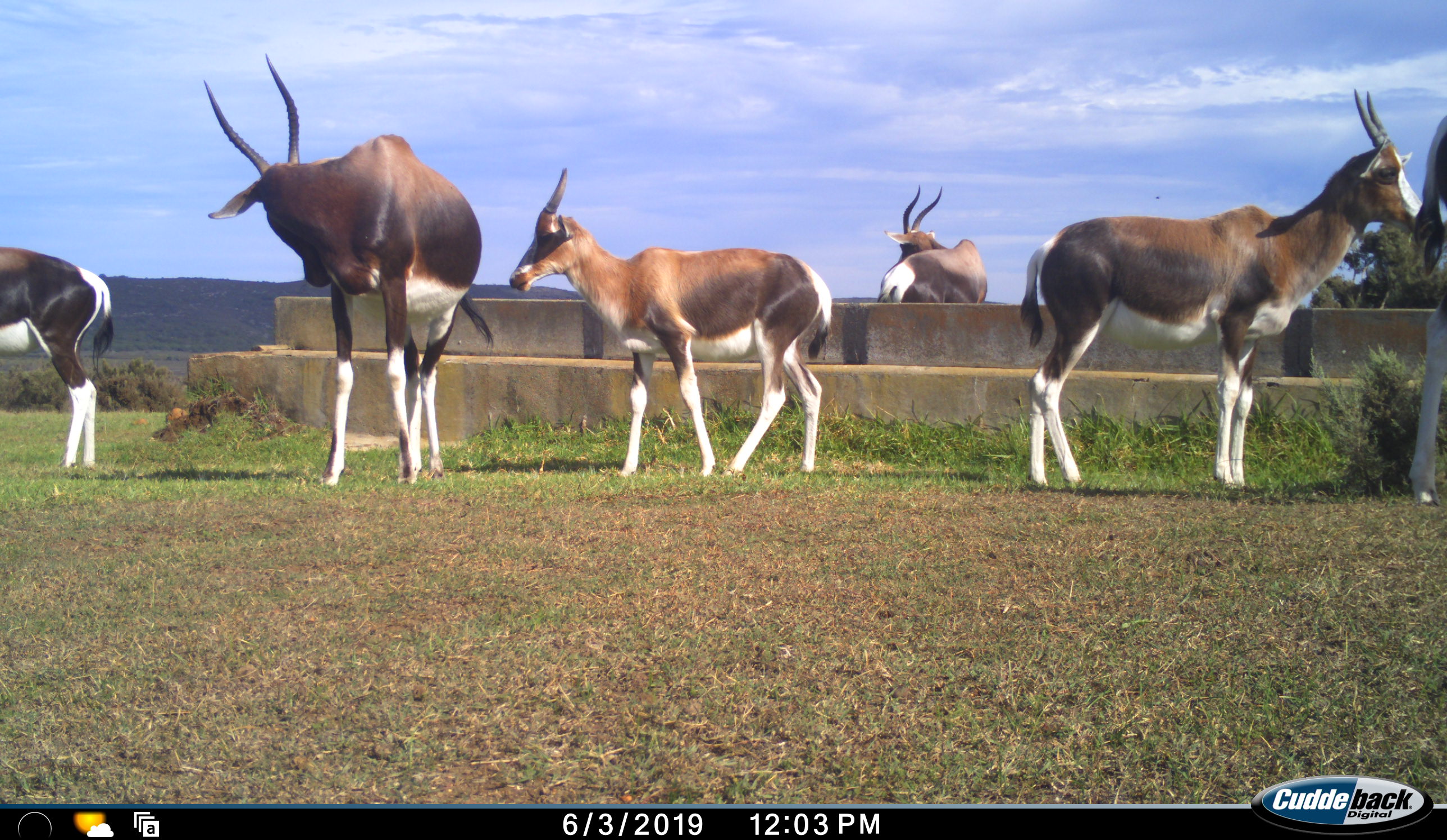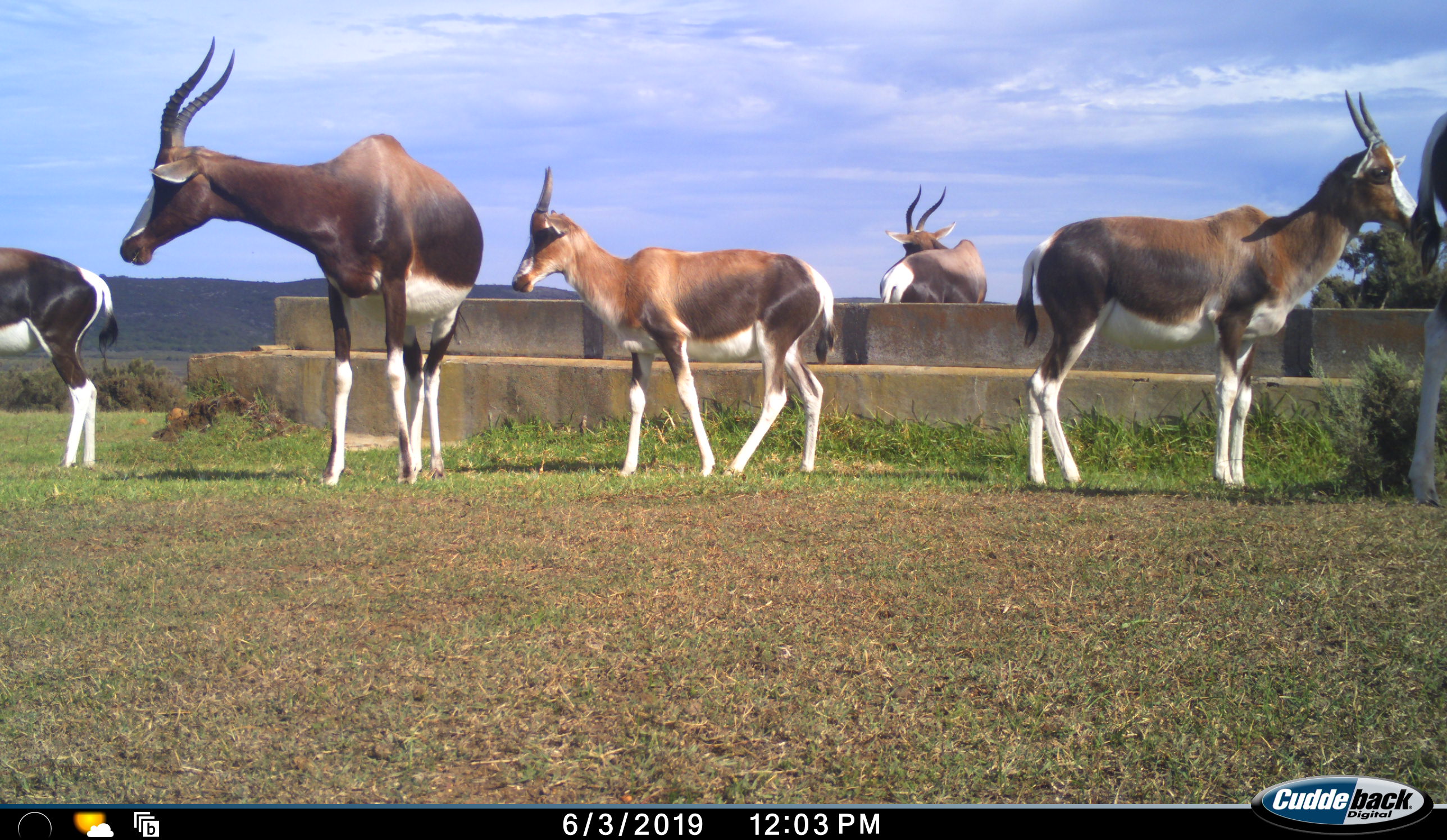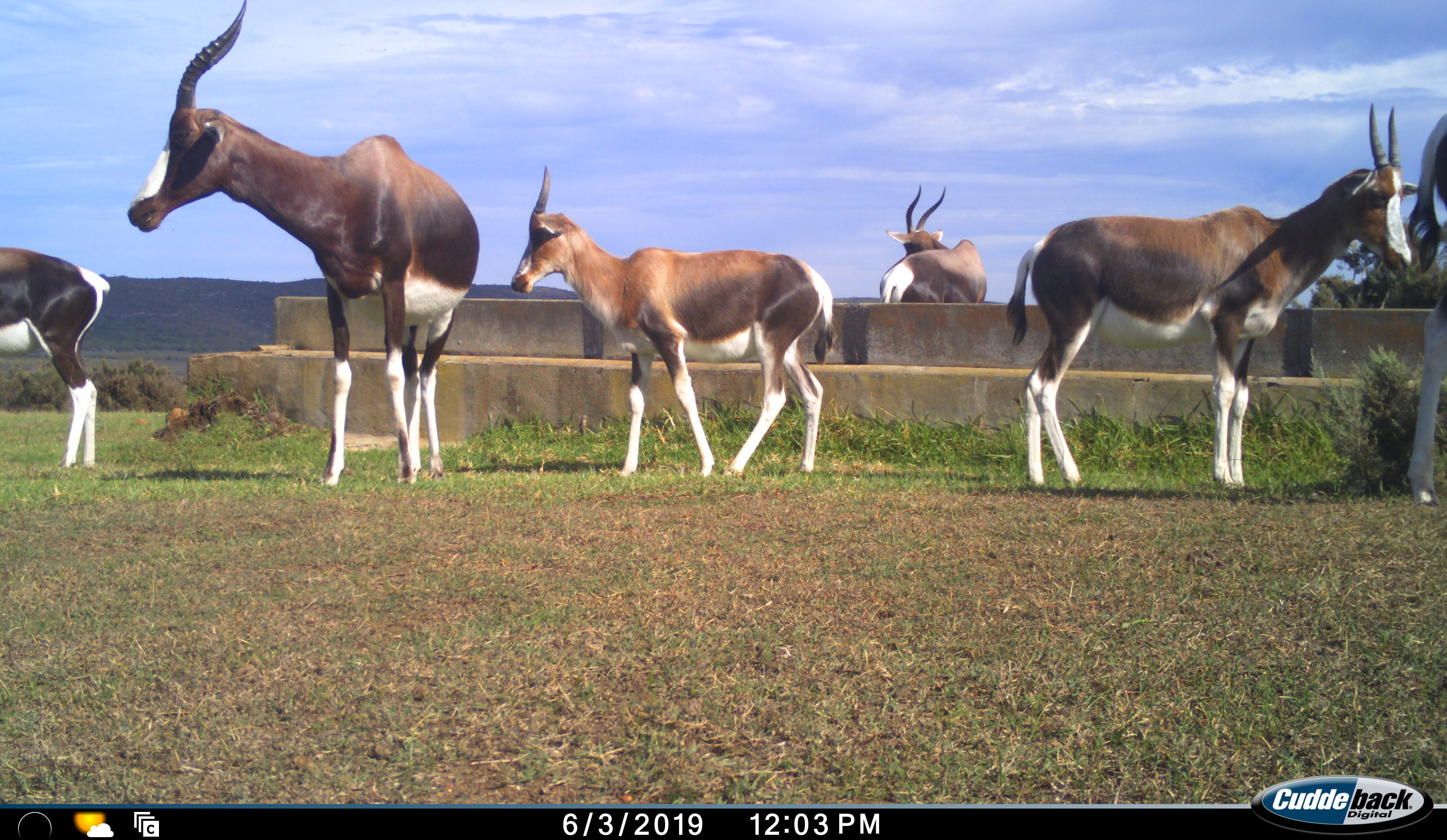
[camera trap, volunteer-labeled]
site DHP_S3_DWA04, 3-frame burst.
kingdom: Animalia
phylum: Chordata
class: Mammalia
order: Artiodactyla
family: Bovidae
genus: Damaliscus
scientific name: Damaliscus pygargus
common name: bontebok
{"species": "bontebok (Damaliscus pygargus)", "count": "6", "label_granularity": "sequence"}